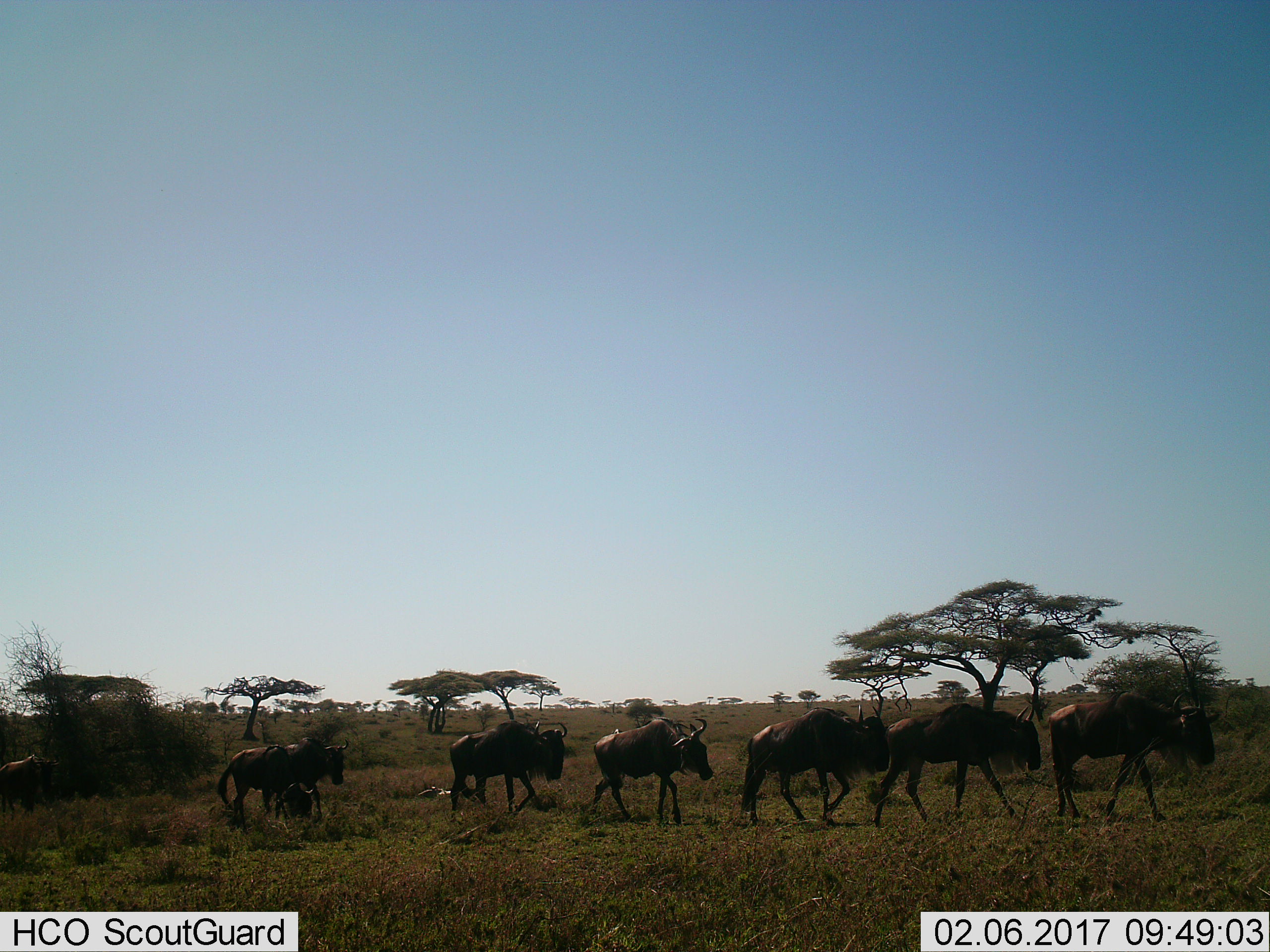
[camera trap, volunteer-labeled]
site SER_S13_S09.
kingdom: Animalia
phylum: Chordata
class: Mammalia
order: Artiodactyla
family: Bovidae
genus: Connochaetes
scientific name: Connochaetes taurinus taurinus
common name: blue wildebeest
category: wildebeestblue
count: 9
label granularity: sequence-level